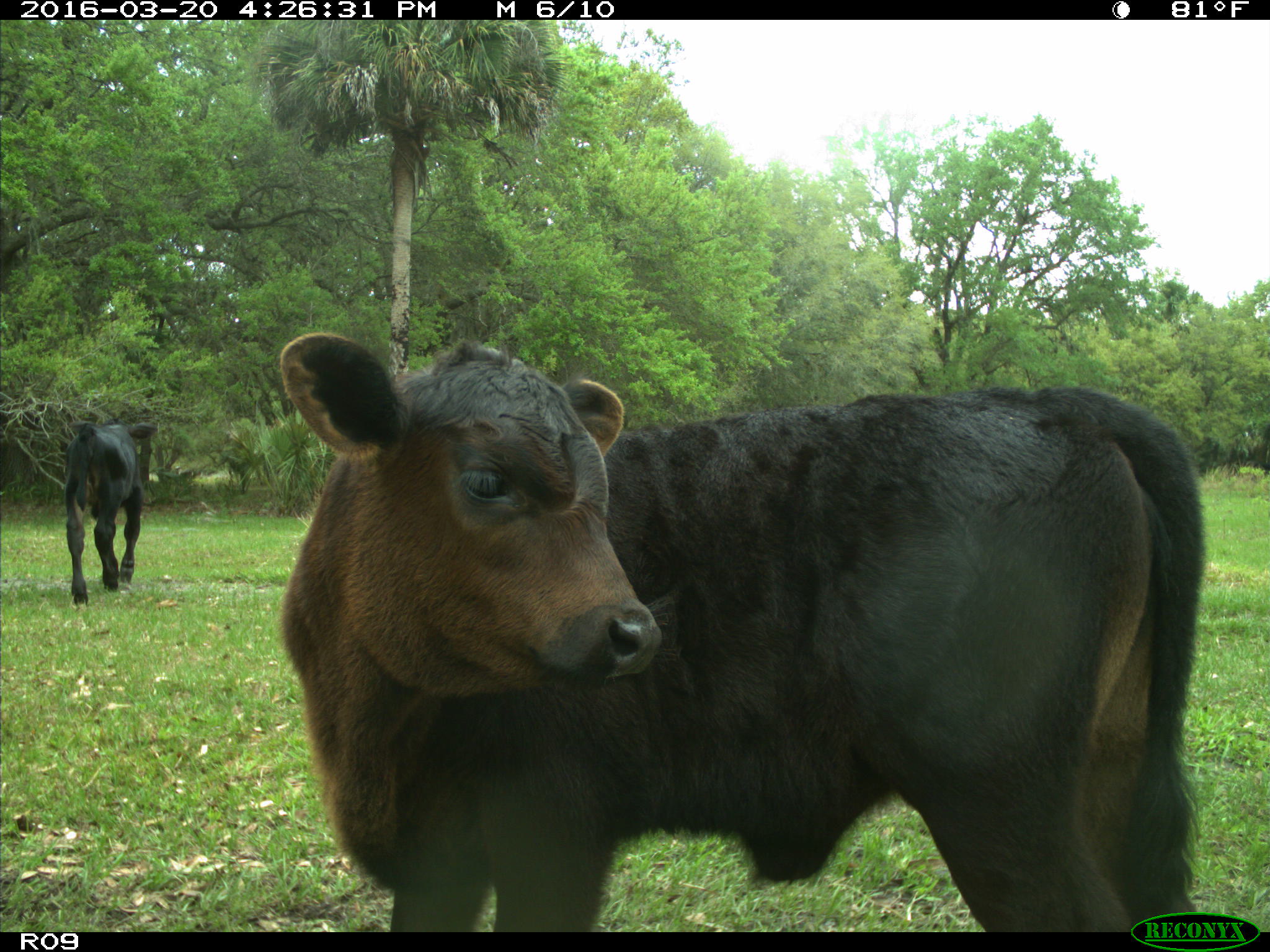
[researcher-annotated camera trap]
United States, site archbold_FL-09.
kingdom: Animalia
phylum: Chordata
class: Mammalia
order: Artiodactyla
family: Bovidae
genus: Bos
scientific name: Bos taurus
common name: domestic cow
Bos taurus (domestic cow).